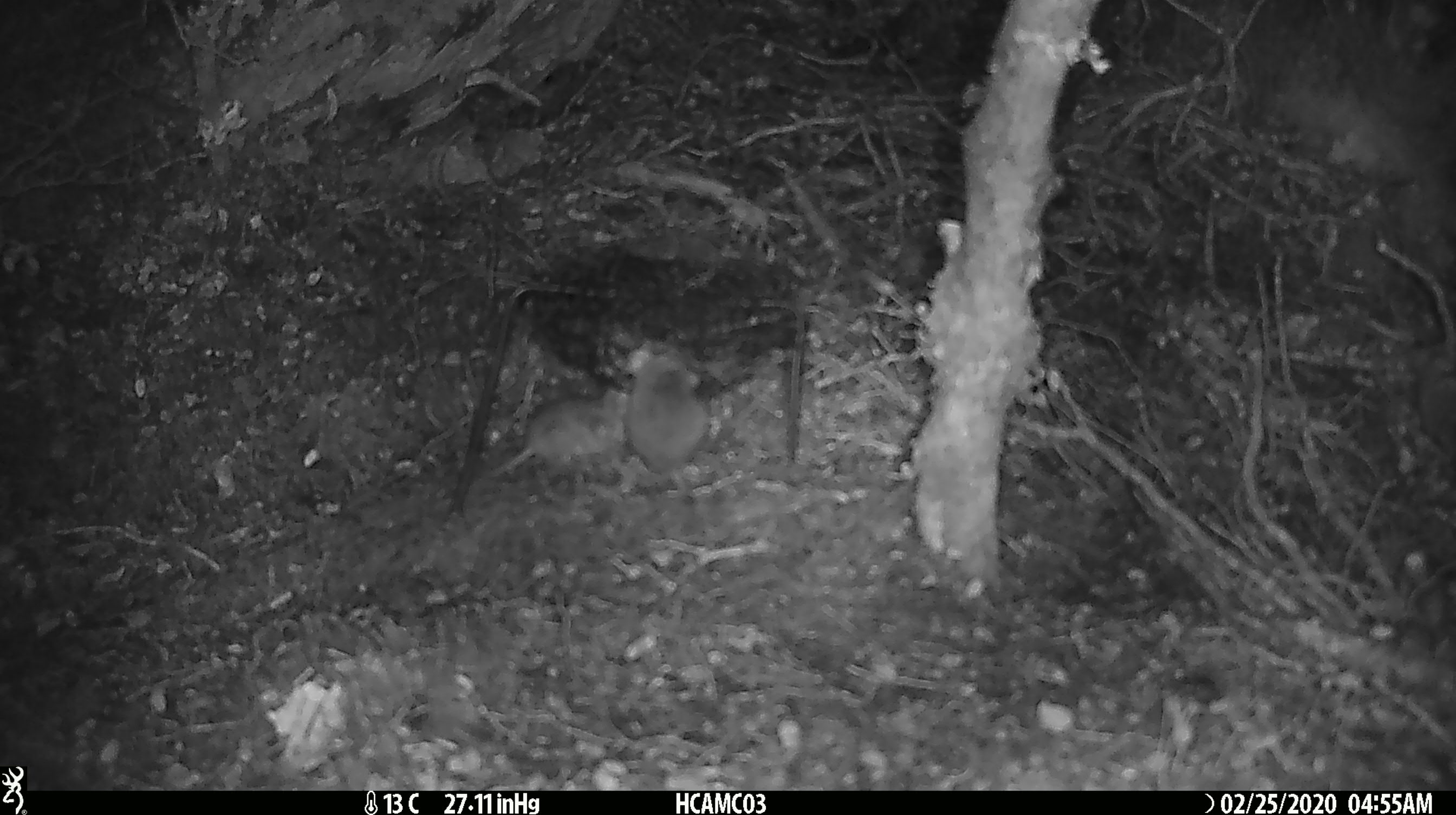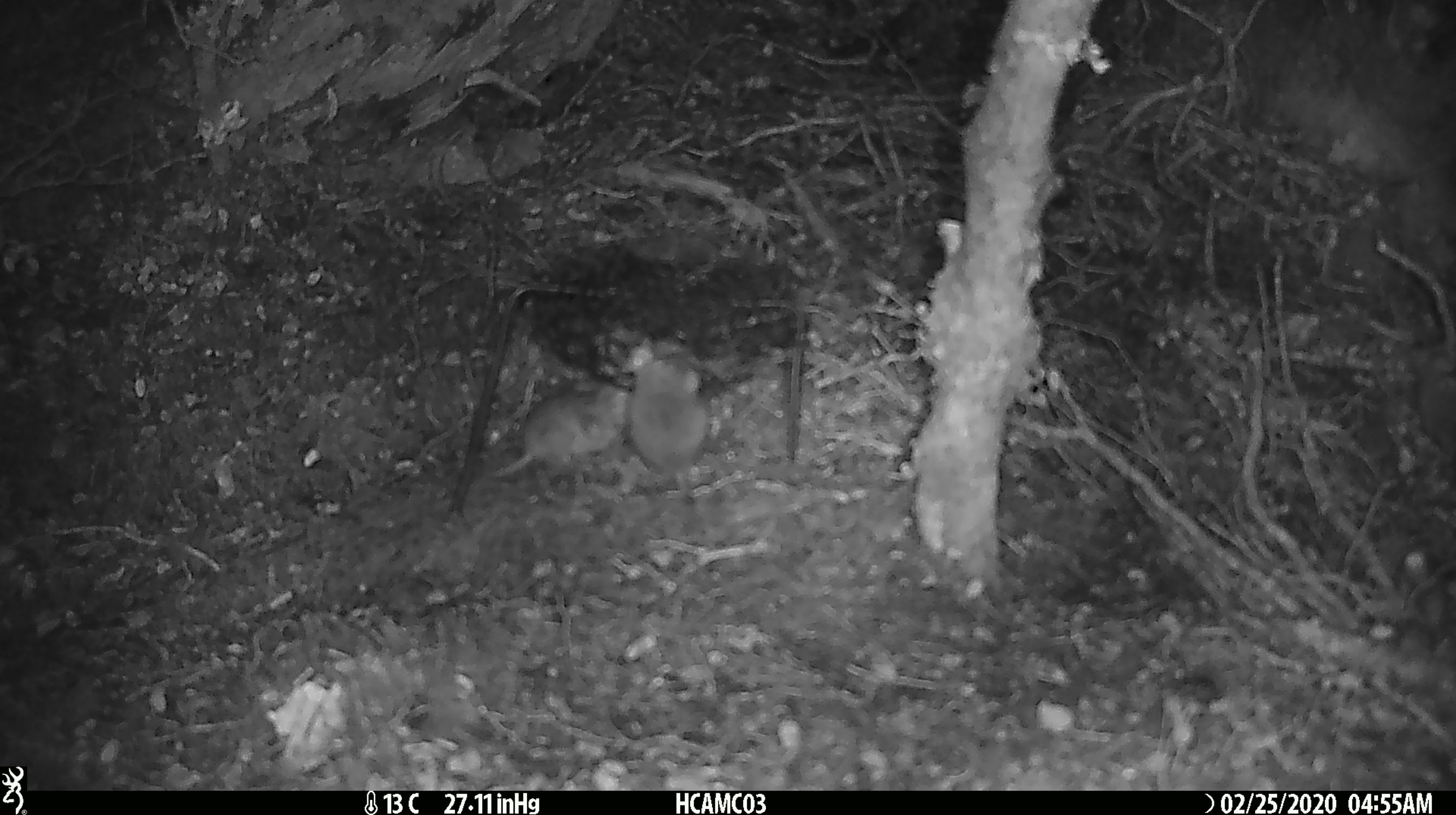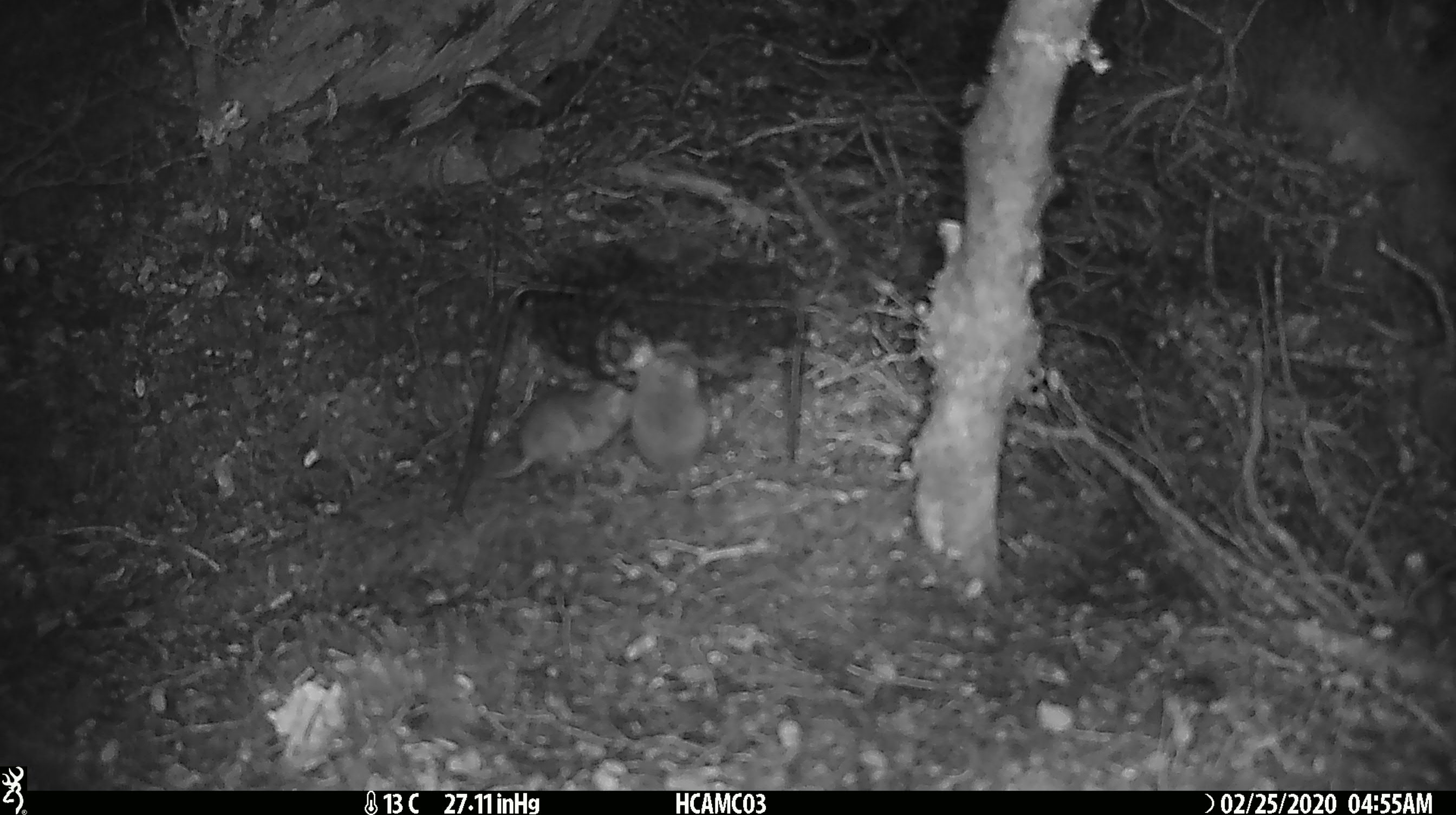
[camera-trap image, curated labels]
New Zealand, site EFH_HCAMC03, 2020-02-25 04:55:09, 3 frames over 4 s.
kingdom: Animalia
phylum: Chordata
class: Mammalia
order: Rodentia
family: Muridae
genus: Mus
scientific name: Mus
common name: mouse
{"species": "mouse (Mus)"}